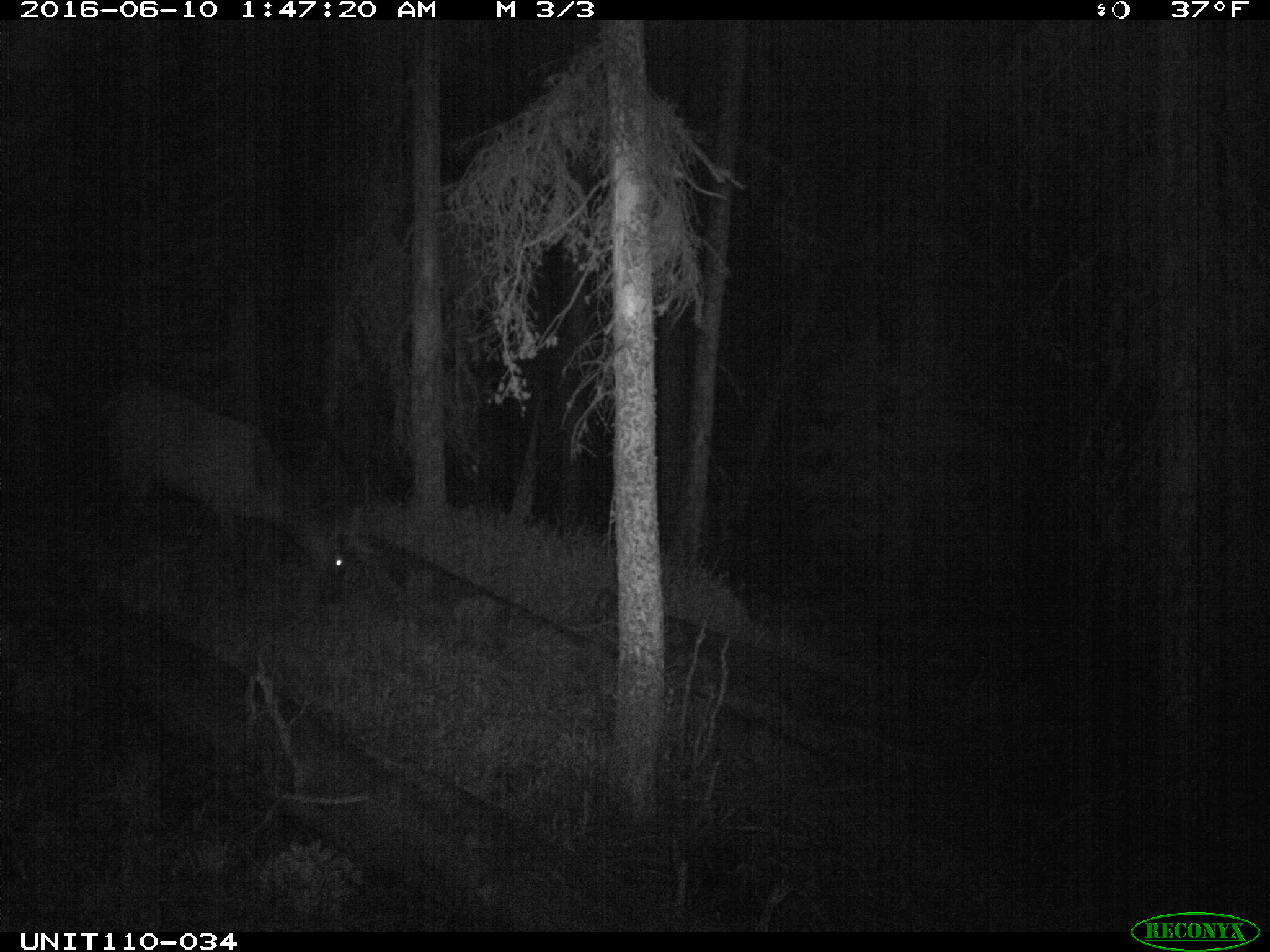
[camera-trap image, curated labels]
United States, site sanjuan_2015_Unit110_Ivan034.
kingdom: Animalia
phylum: Chordata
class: Mammalia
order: Artiodactyla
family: Cervidae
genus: Cervus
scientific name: Cervus elaphus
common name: red deer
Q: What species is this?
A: Cervus elaphus (red deer).